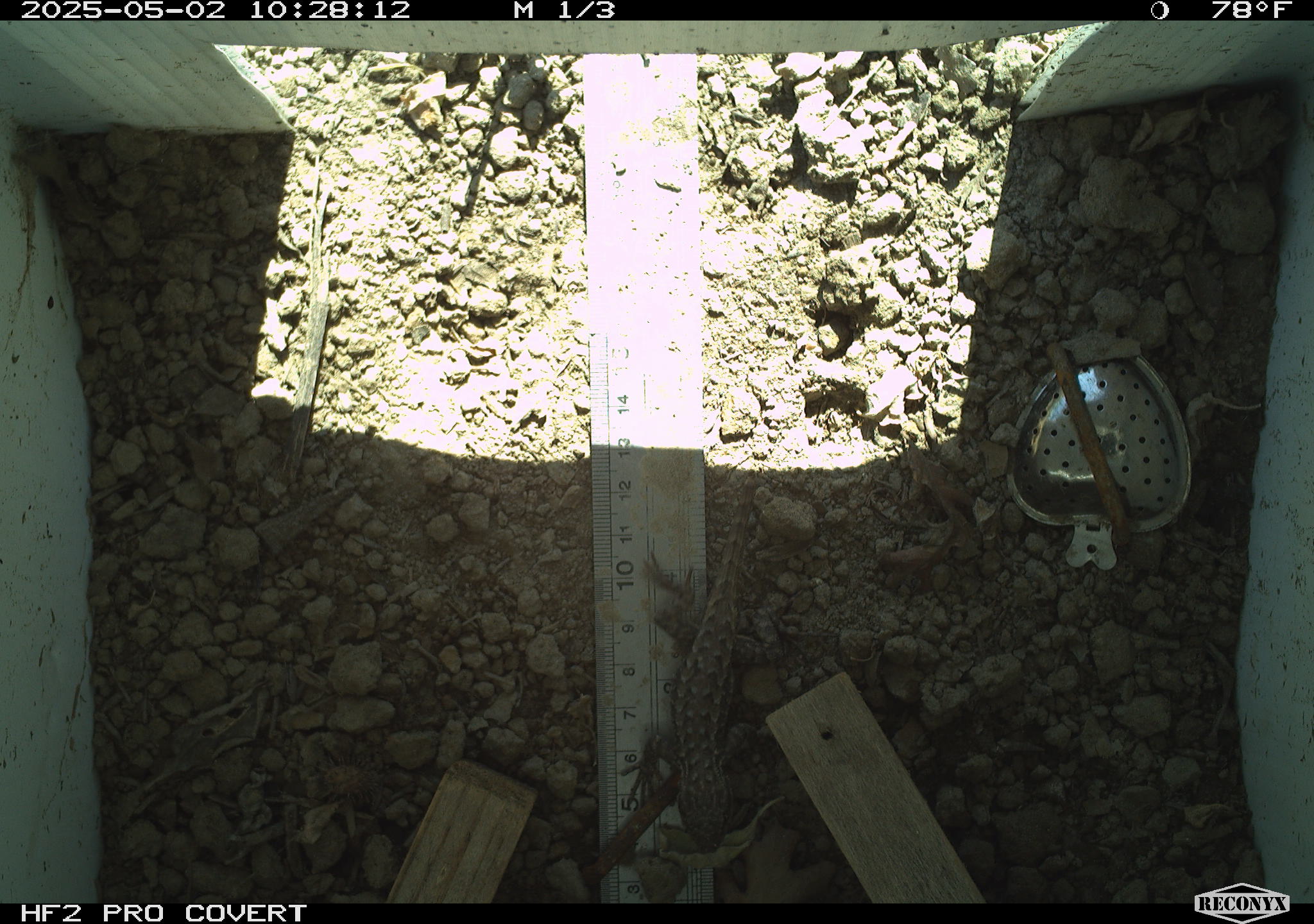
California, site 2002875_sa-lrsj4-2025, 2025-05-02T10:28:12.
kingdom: Animalia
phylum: Chordata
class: Reptilia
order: Squamata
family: Phrynosomatidae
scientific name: Phrynosomatidae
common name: north american spiny lizards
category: sceloporus/uta species